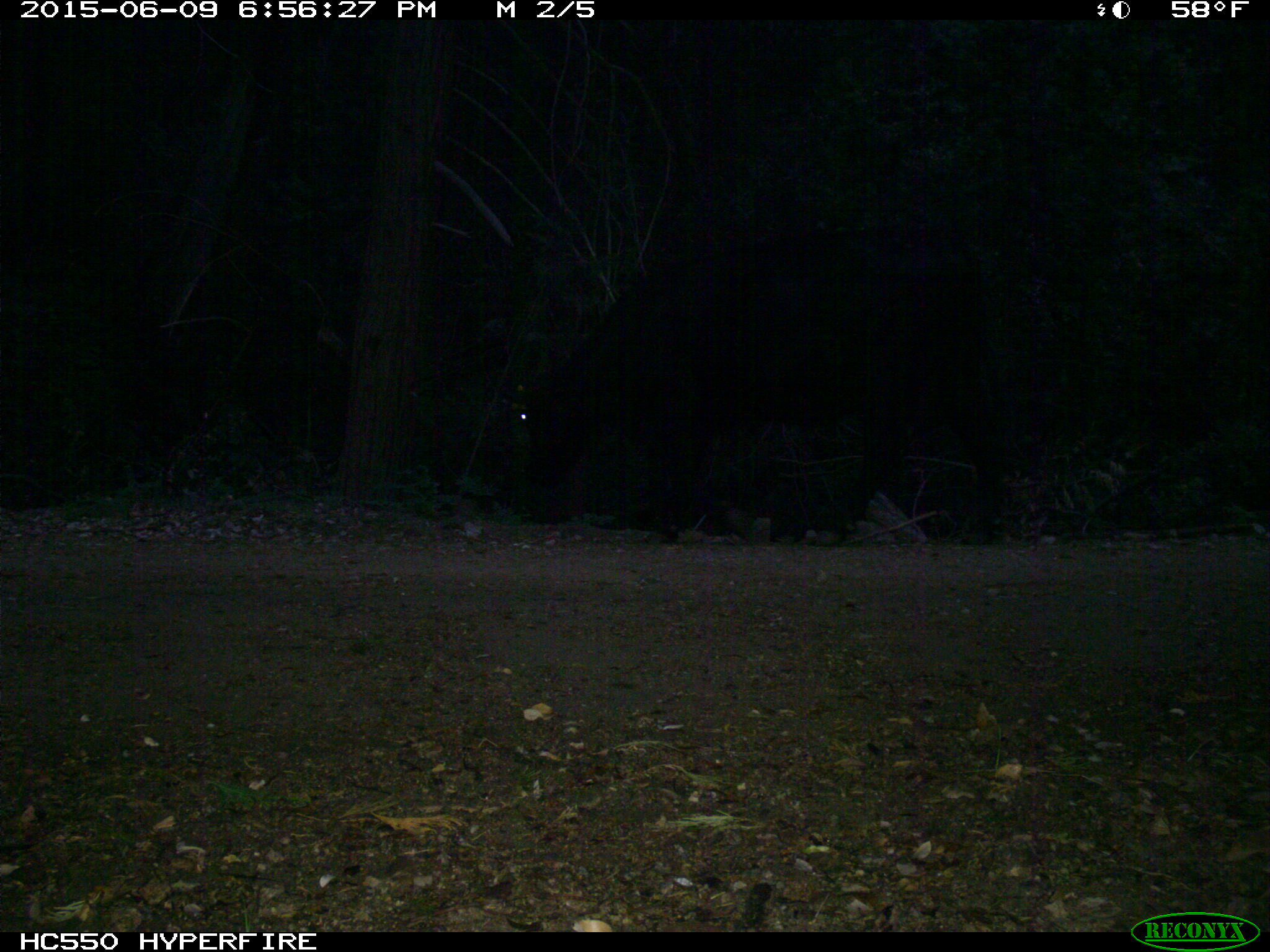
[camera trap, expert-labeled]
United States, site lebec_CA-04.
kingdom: Animalia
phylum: Chordata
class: Mammalia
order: Artiodactyla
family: Bovidae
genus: Bos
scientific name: Bos taurus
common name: domestic cow